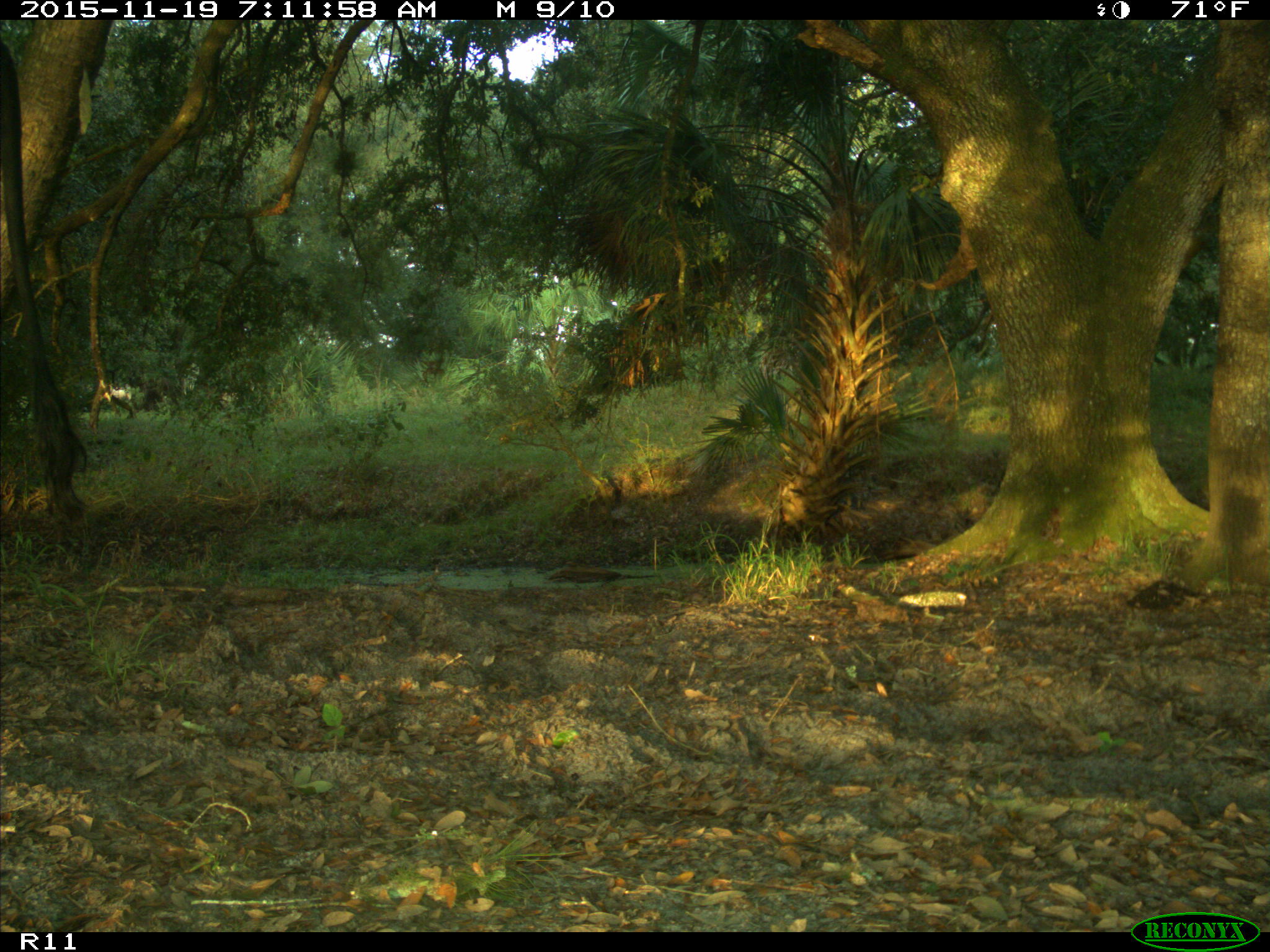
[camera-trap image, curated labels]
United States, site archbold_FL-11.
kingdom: Animalia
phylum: Chordata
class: Mammalia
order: Artiodactyla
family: Bovidae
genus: Bos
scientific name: Bos taurus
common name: domestic cow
Bos taurus (domestic cow).